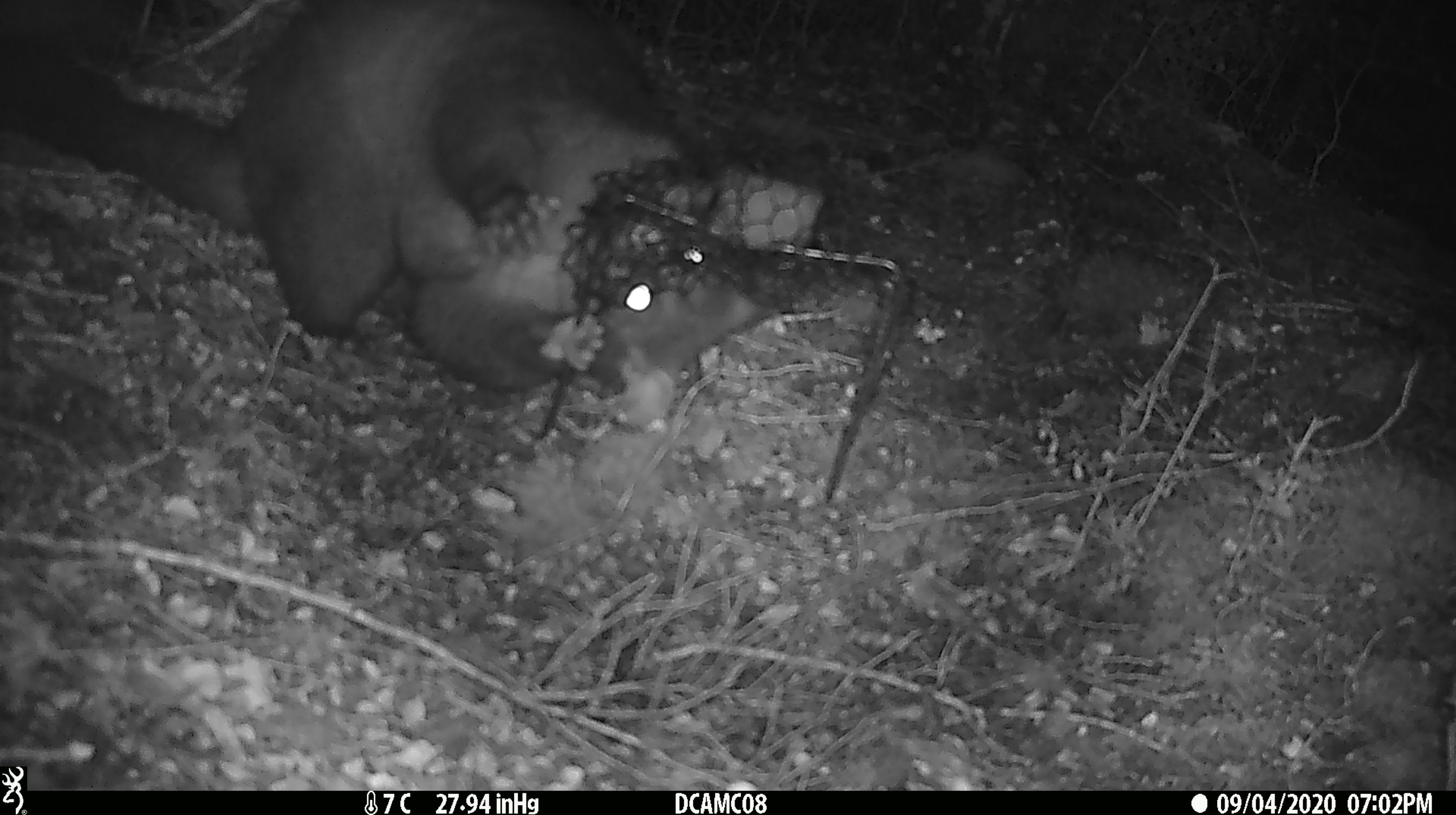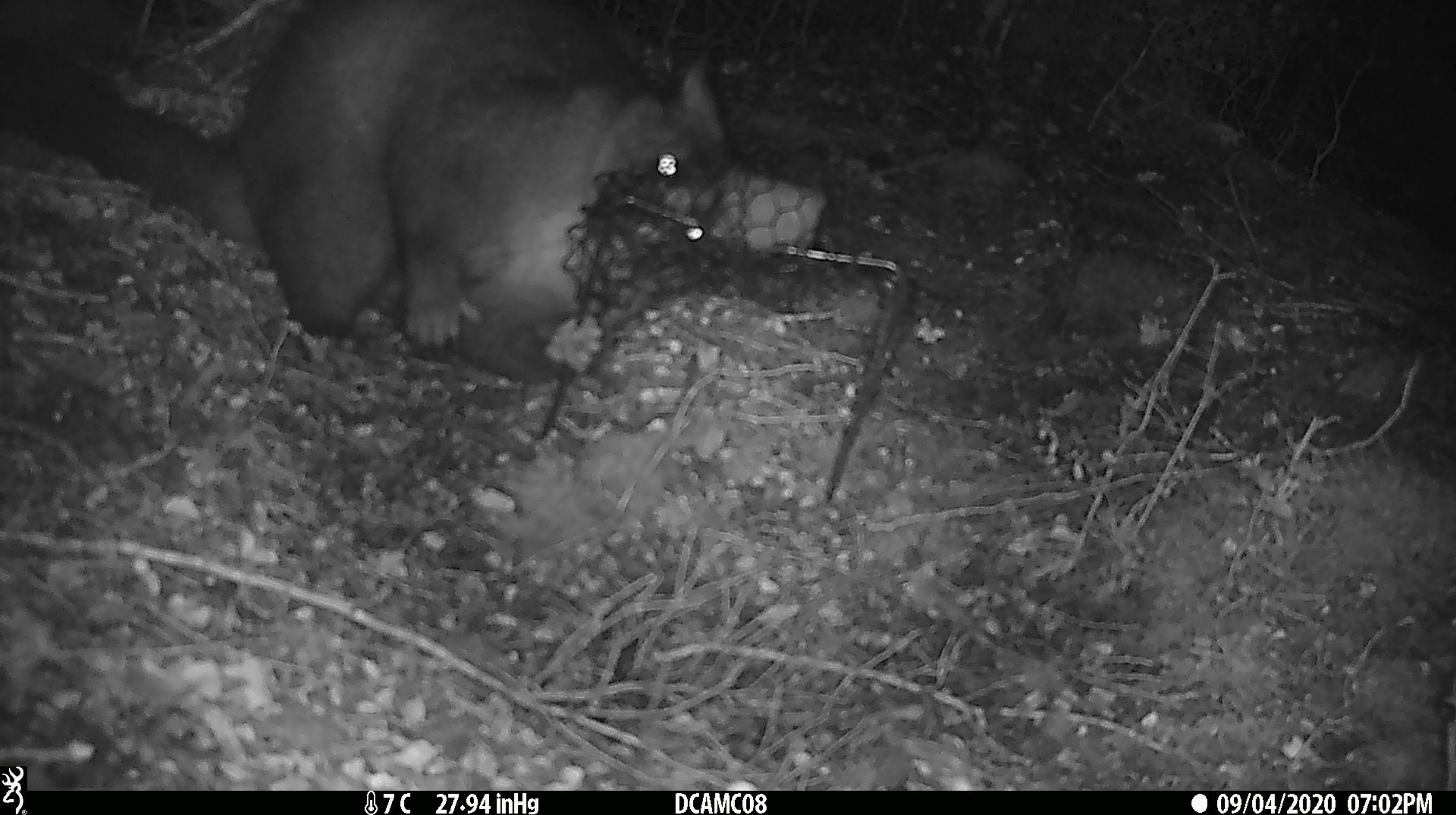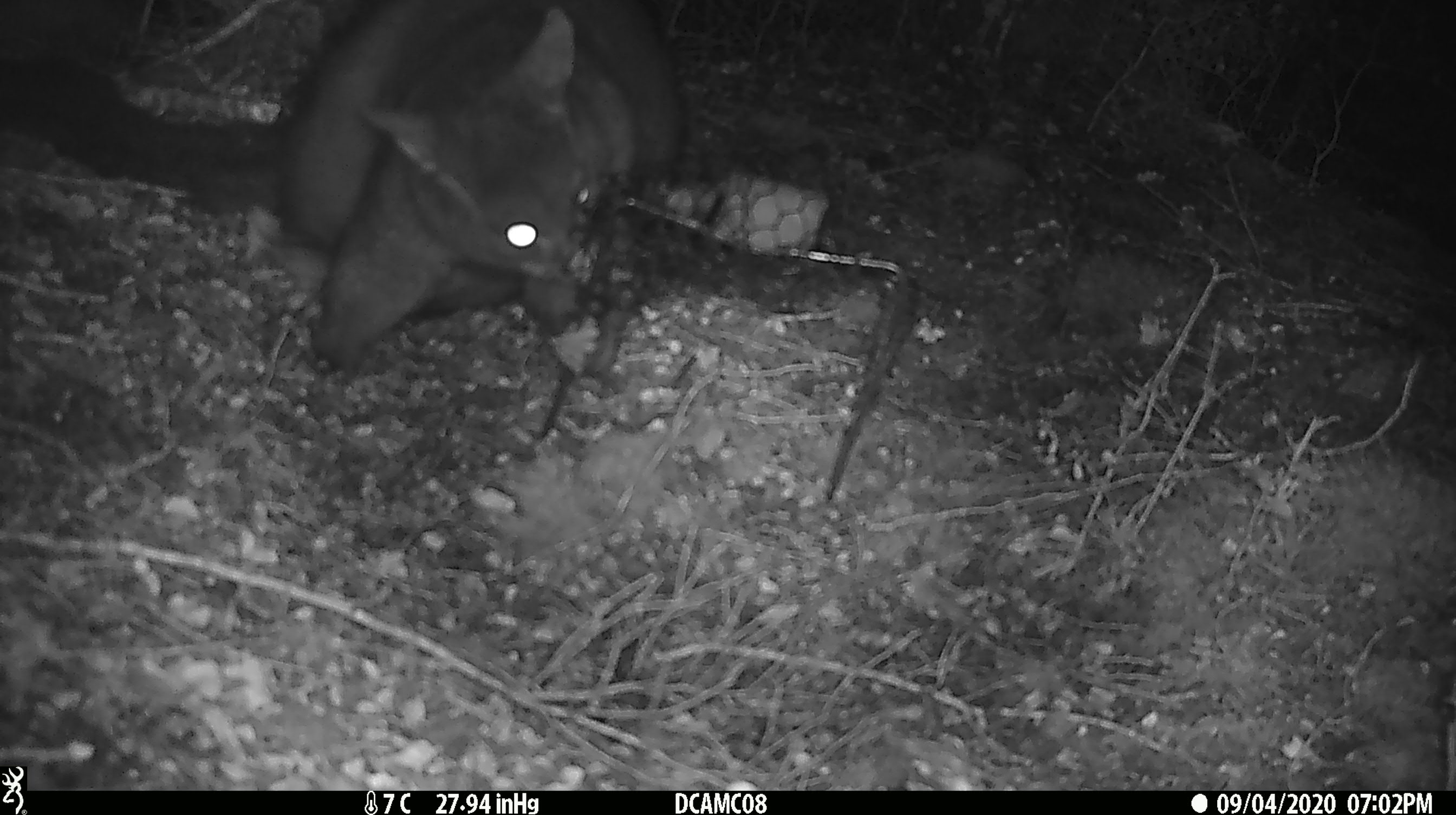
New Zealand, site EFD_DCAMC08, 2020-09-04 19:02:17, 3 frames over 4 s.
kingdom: Animalia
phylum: Chordata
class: Mammalia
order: Diprotodontia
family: Phalangeridae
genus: Trichosurus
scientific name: Trichosurus vulpecula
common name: common brushtail possum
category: possum